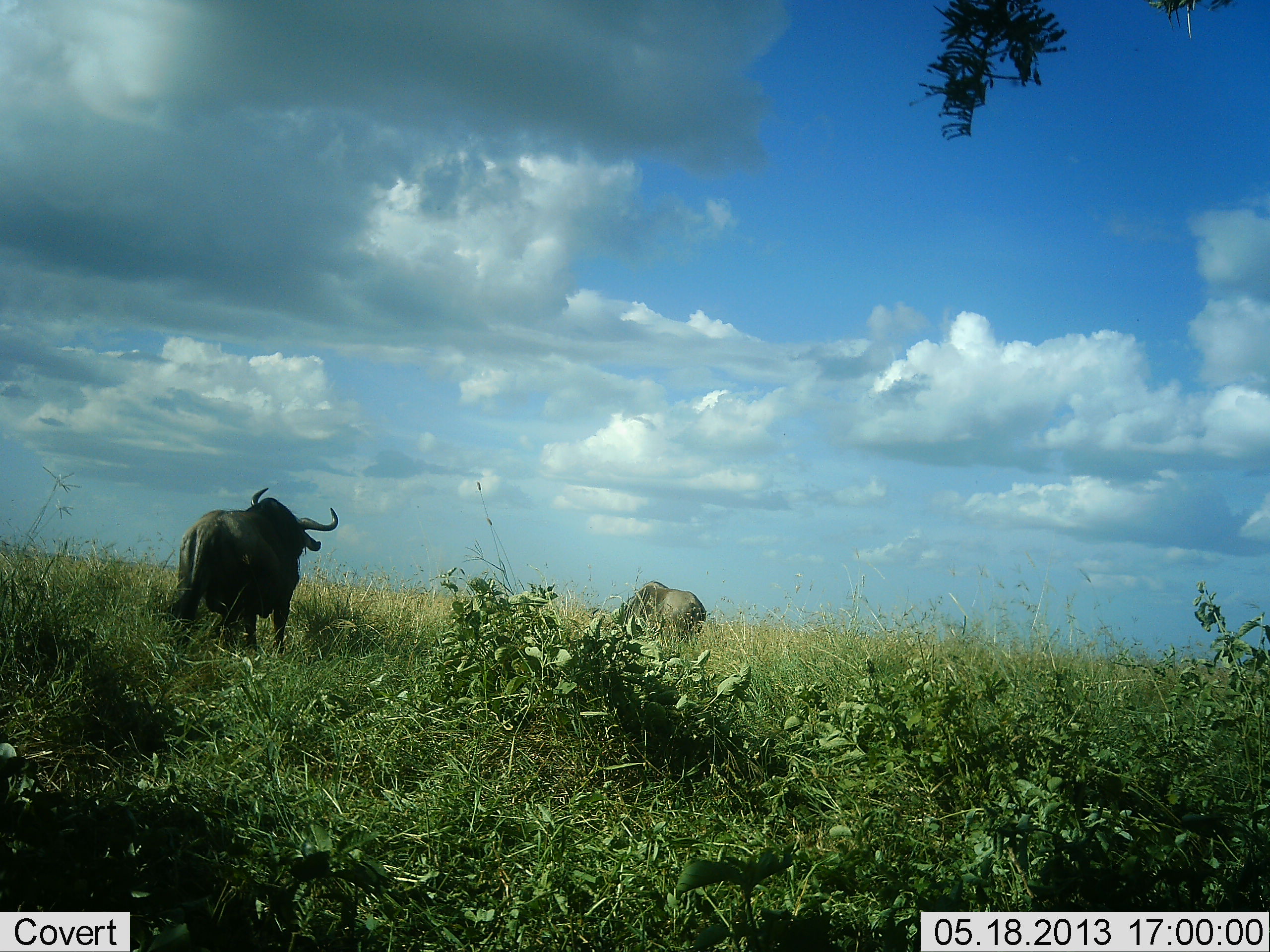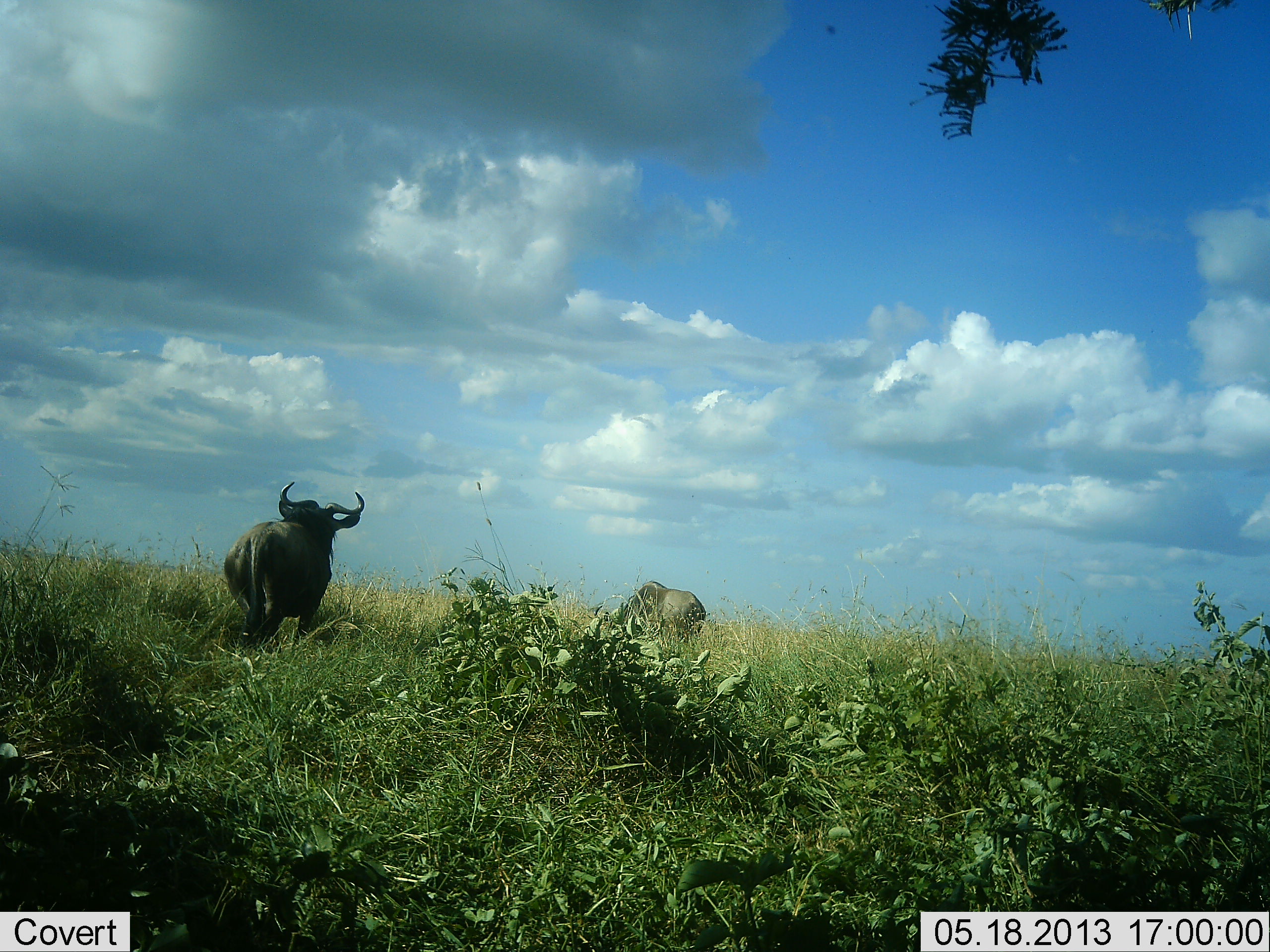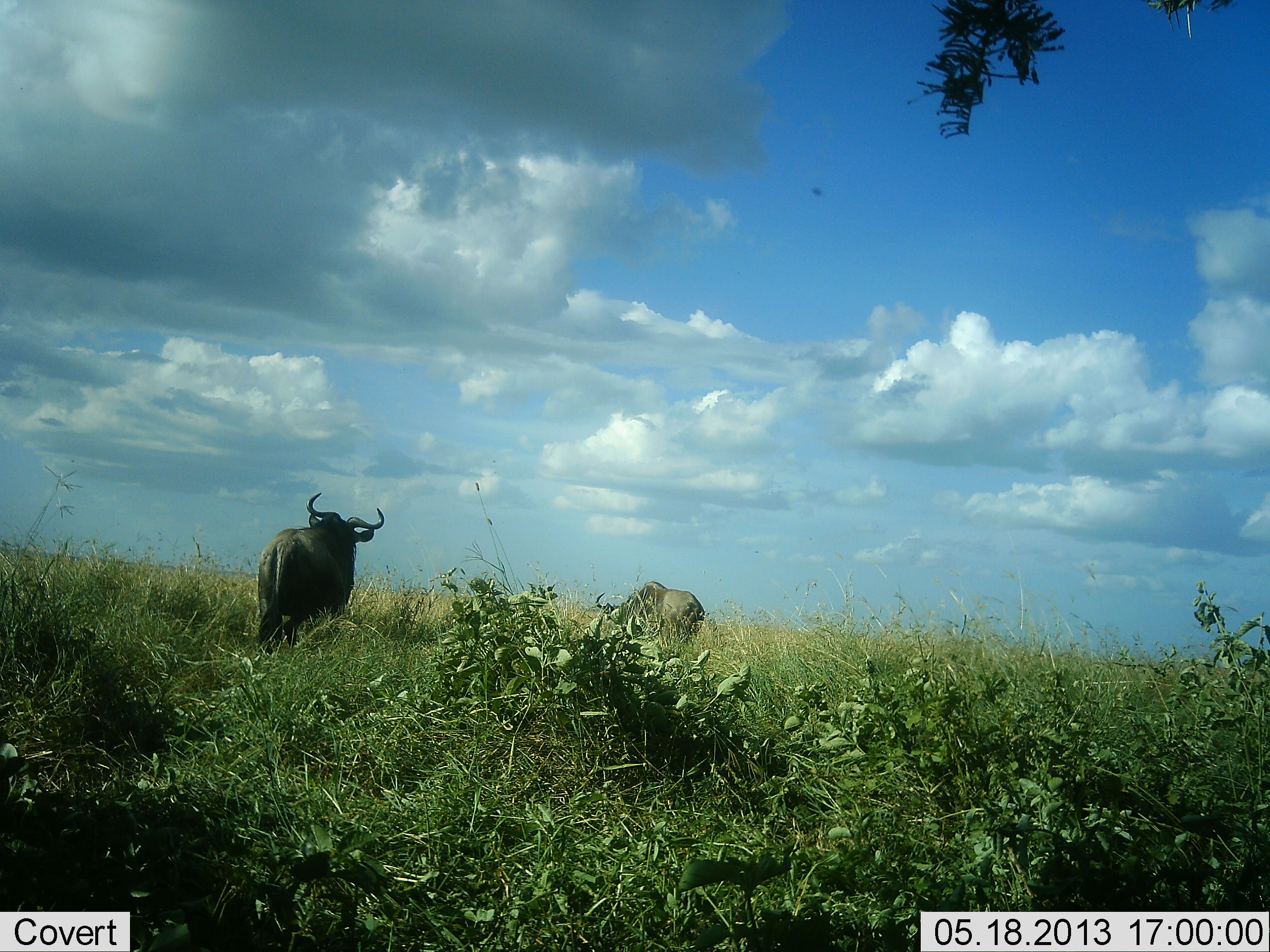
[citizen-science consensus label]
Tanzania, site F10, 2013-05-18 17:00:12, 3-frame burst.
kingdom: Animalia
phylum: Chordata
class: Mammalia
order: Artiodactyla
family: Bovidae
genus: Connochaetes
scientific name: Connochaetes taurinus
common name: blue wildebeest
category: wildebeest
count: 2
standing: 29%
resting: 6%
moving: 76%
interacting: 0%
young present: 0%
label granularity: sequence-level